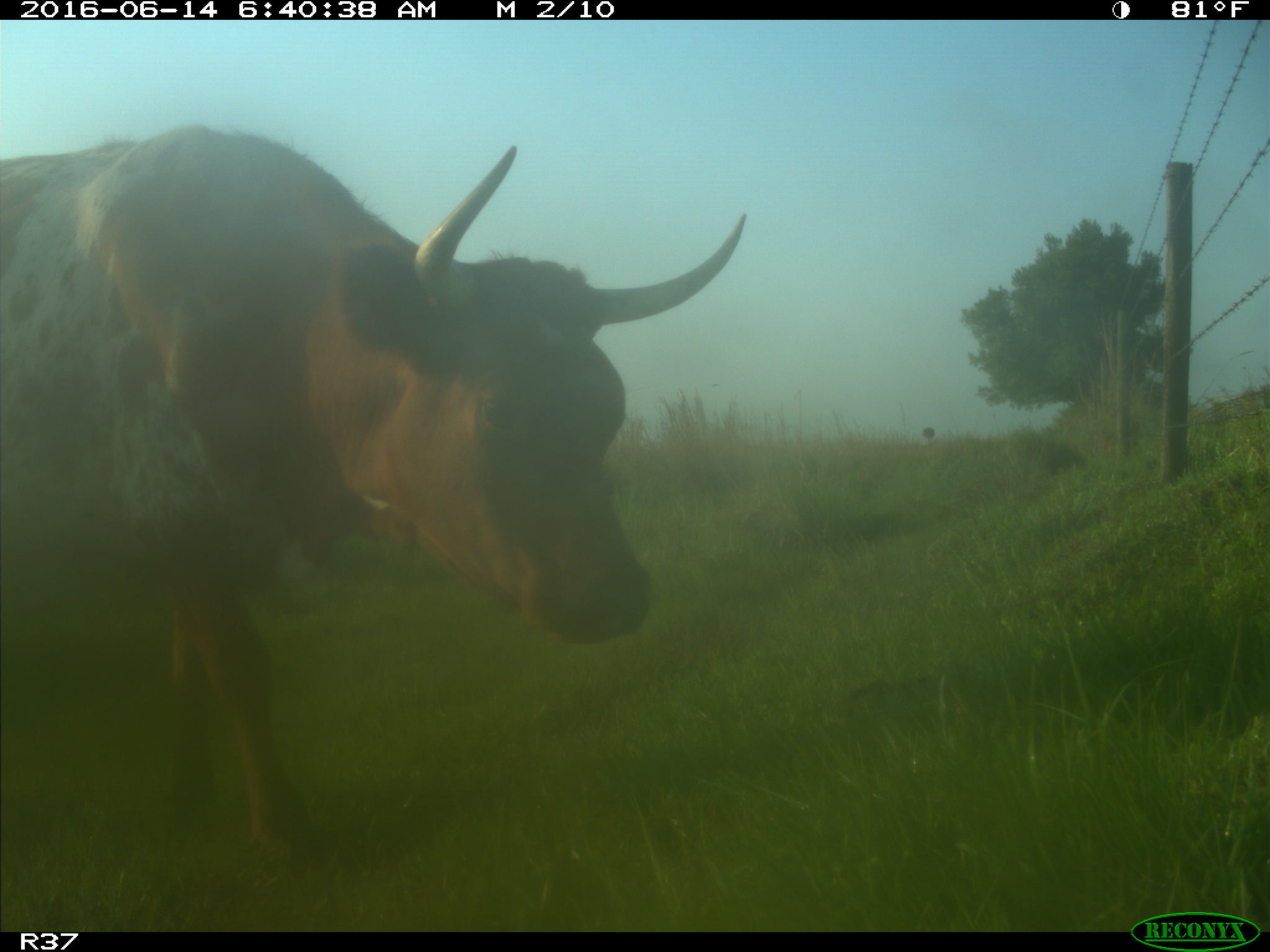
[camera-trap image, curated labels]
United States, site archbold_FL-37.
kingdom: Animalia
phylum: Chordata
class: Mammalia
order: Artiodactyla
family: Bovidae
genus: Bos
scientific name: Bos taurus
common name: domestic cow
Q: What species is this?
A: Bos taurus (domestic cow).